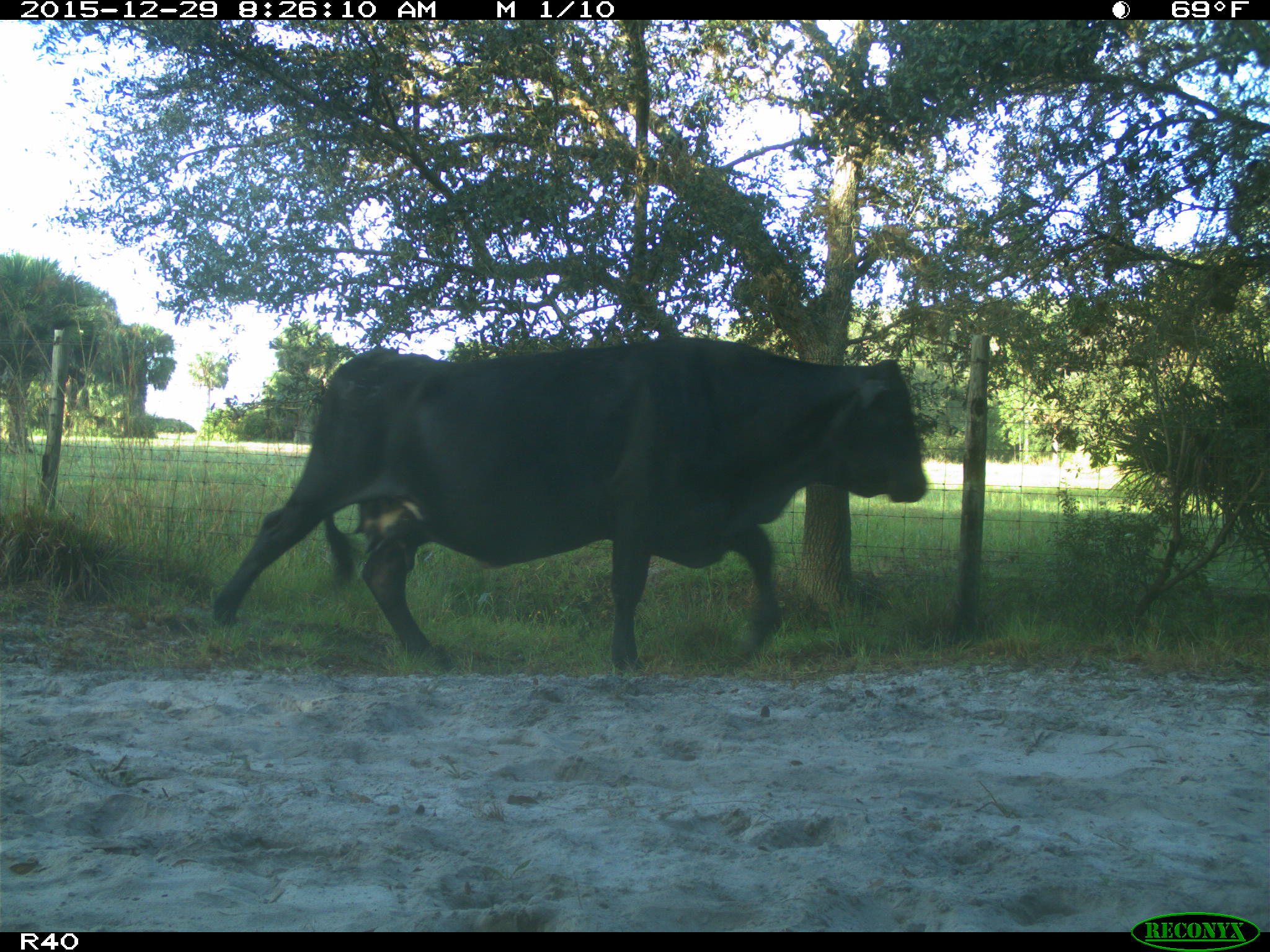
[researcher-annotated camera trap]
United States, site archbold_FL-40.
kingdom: Animalia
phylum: Chordata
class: Mammalia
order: Artiodactyla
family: Bovidae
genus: Bos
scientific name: Bos taurus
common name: domestic cow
Bos taurus (domestic cow).